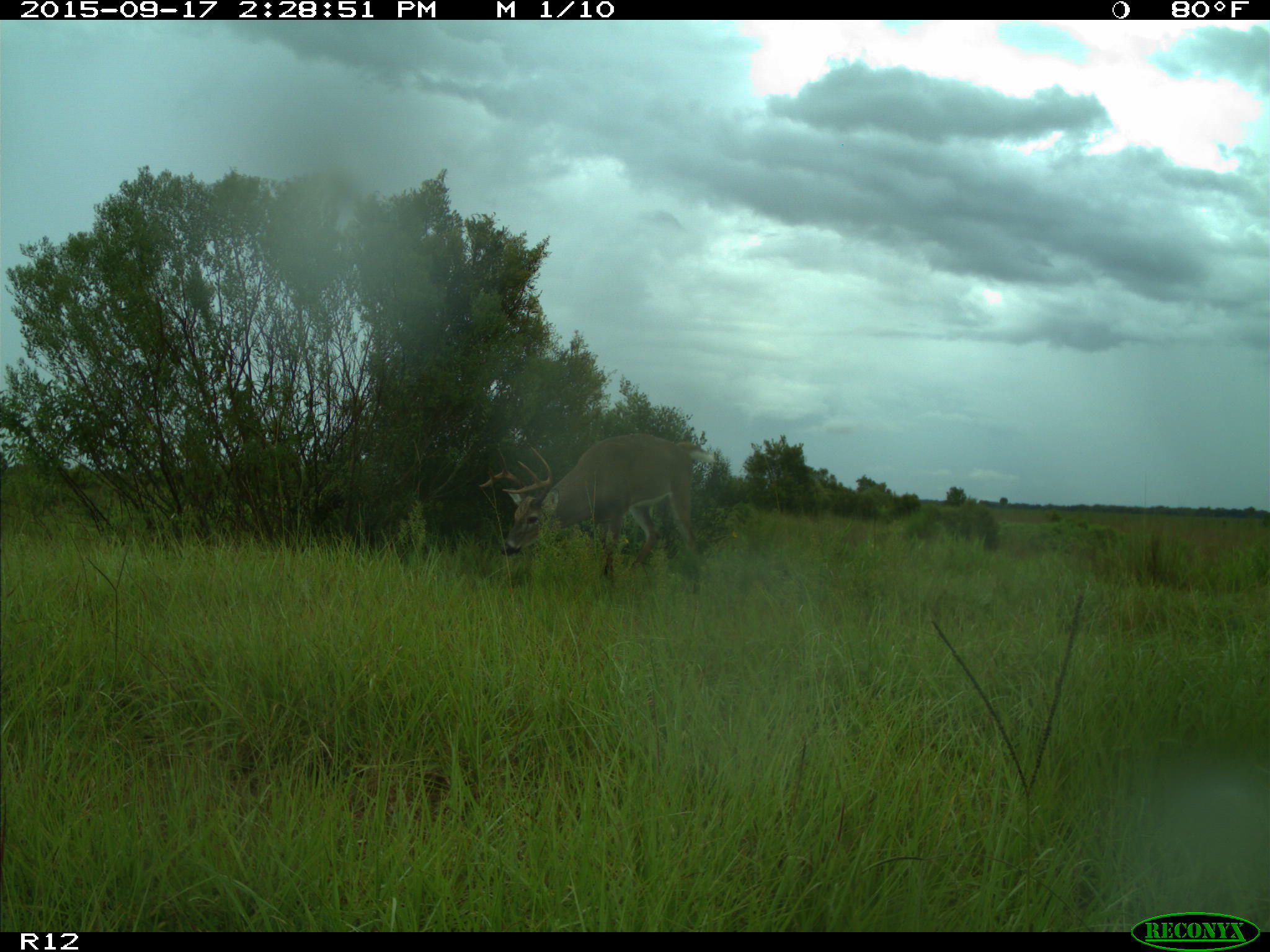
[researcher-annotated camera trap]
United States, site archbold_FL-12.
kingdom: Animalia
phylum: Chordata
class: Mammalia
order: Artiodactyla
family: Cervidae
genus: Odocoileus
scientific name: Odocoileus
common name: deer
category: unidentified deer